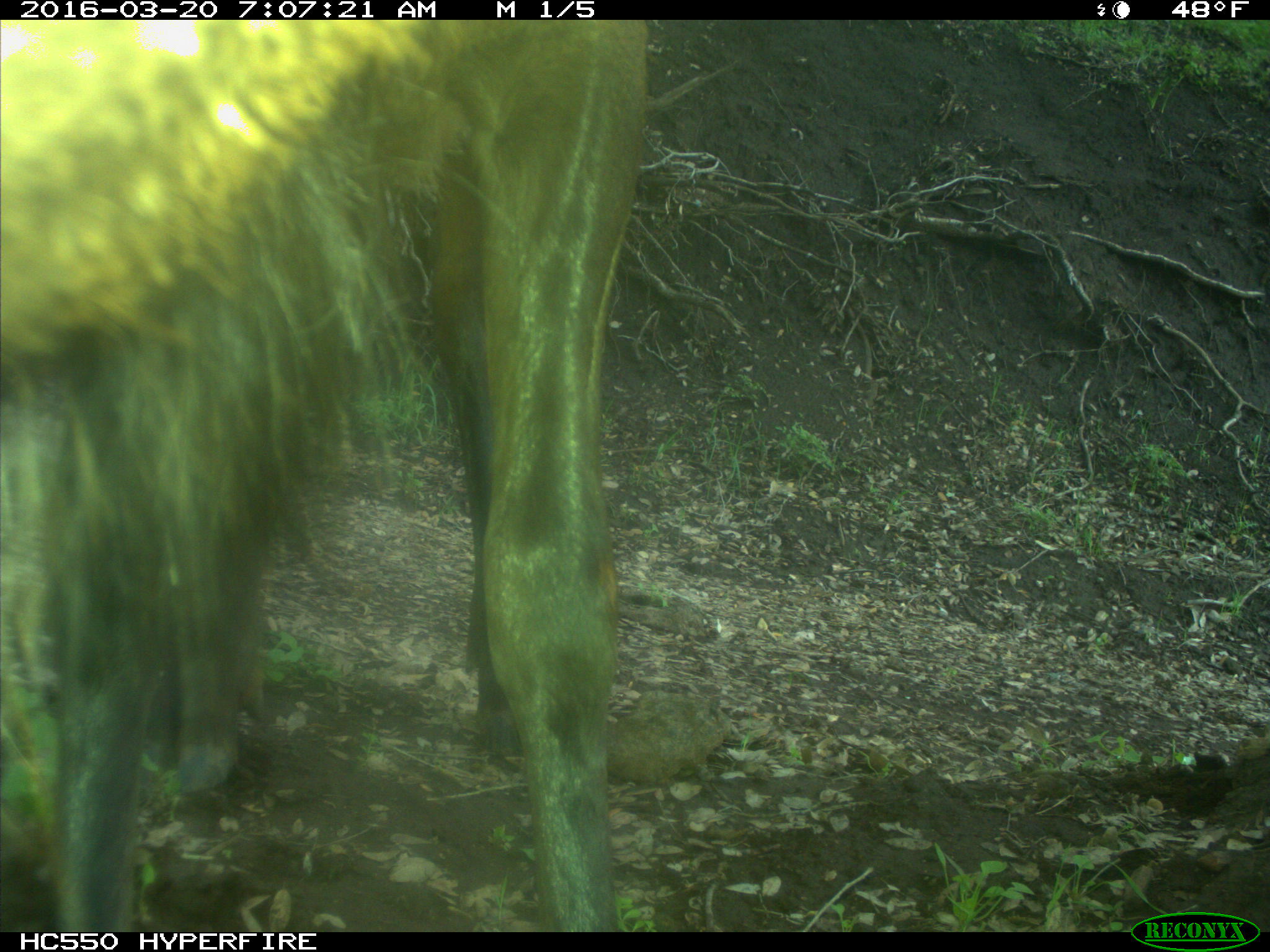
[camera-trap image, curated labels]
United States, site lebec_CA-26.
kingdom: Animalia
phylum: Chordata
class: Mammalia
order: Artiodactyla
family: Cervidae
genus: Cervus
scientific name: Cervus canadensis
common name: elk